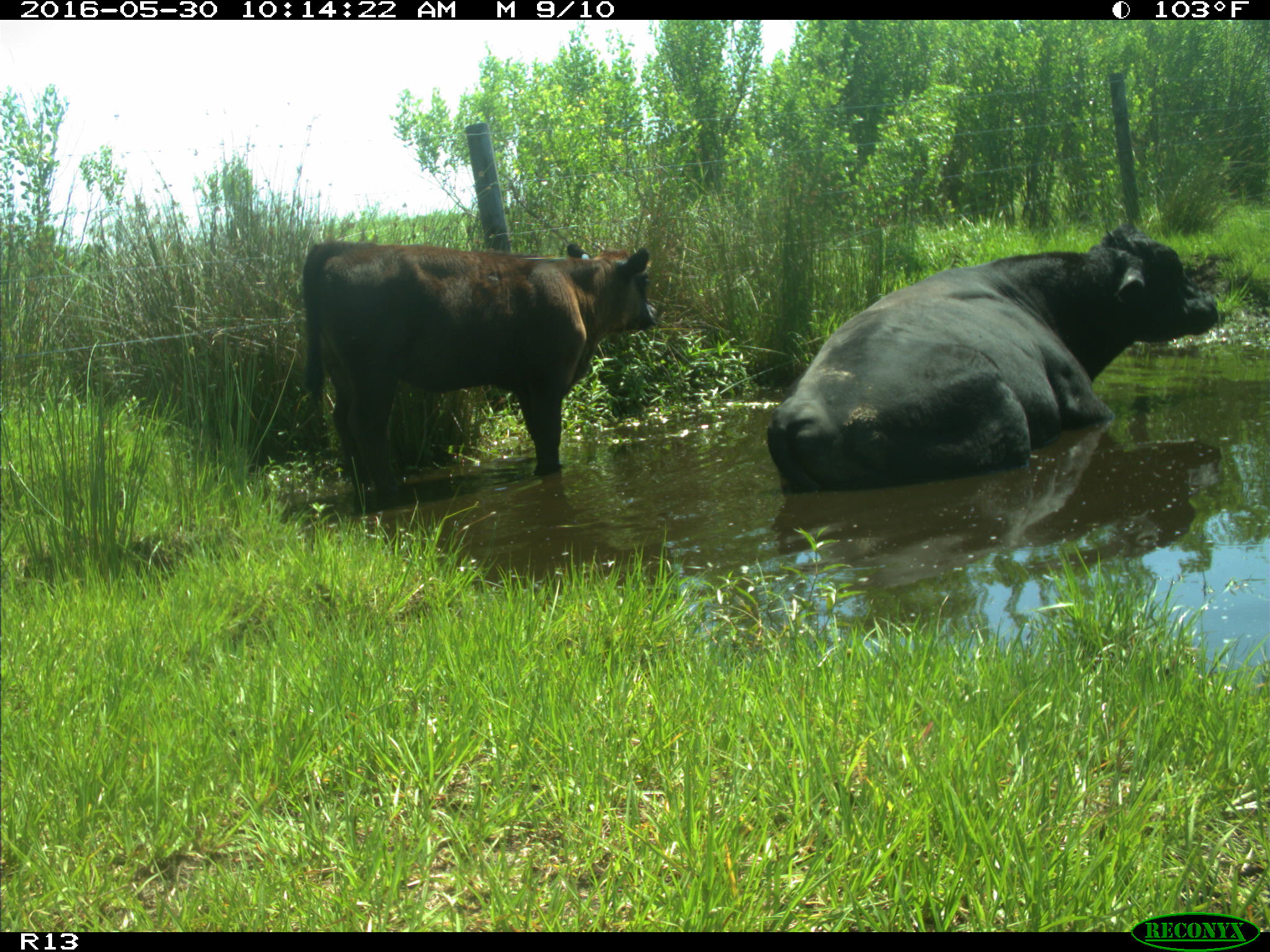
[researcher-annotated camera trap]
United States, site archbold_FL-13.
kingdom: Animalia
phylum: Chordata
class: Mammalia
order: Artiodactyla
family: Bovidae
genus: Bos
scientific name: Bos taurus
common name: domestic cow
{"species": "Bos taurus (domestic cow)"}